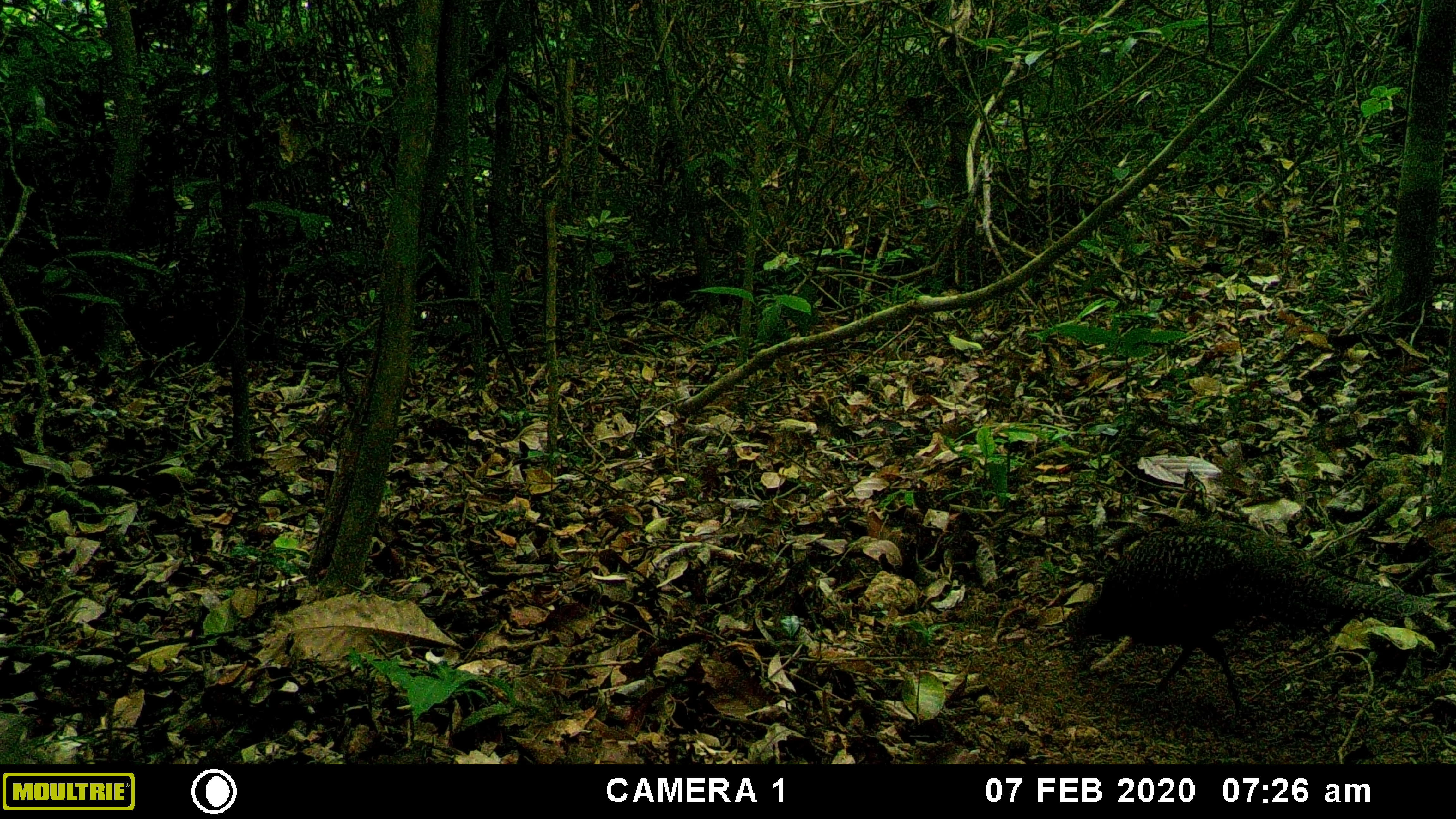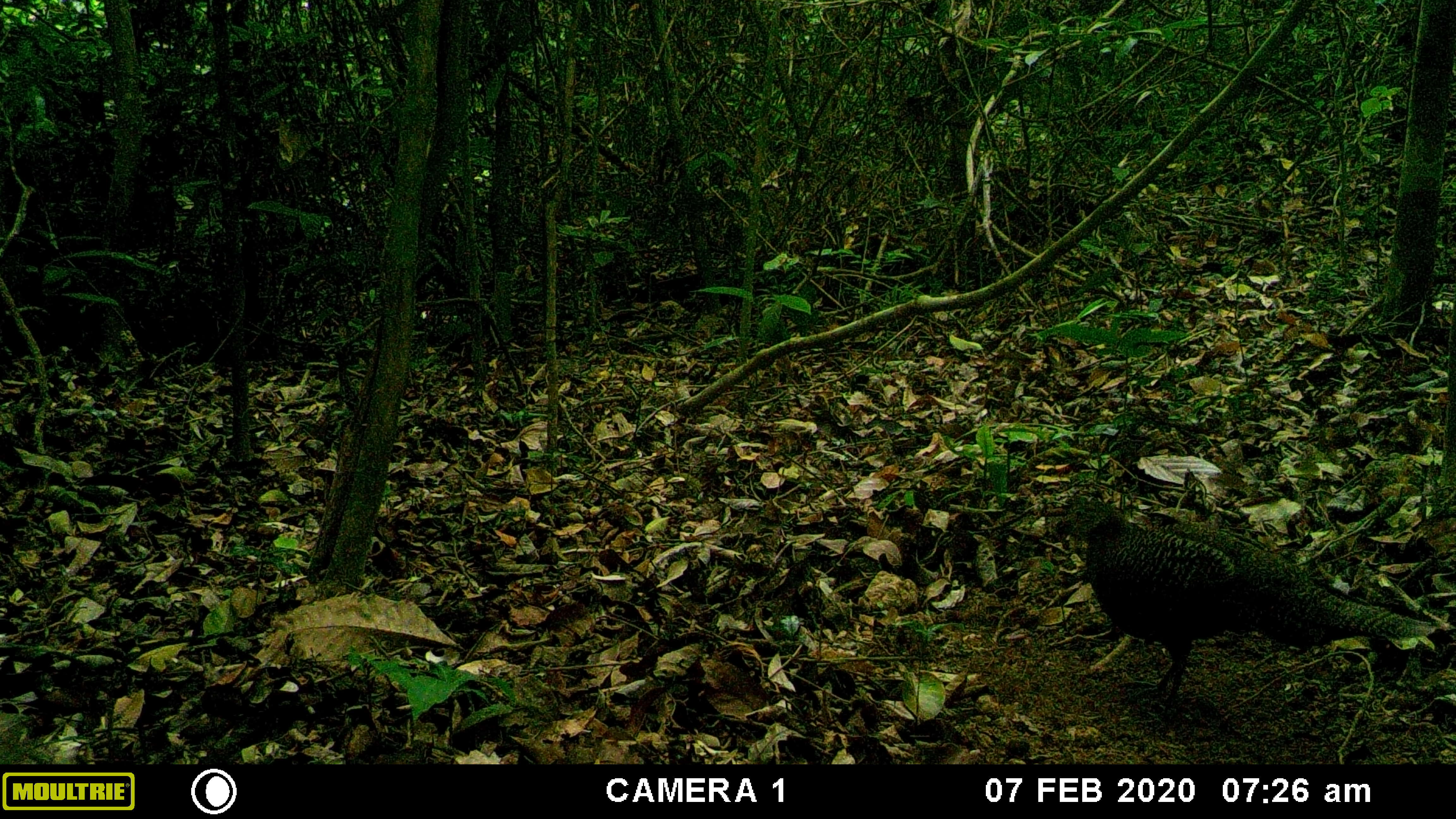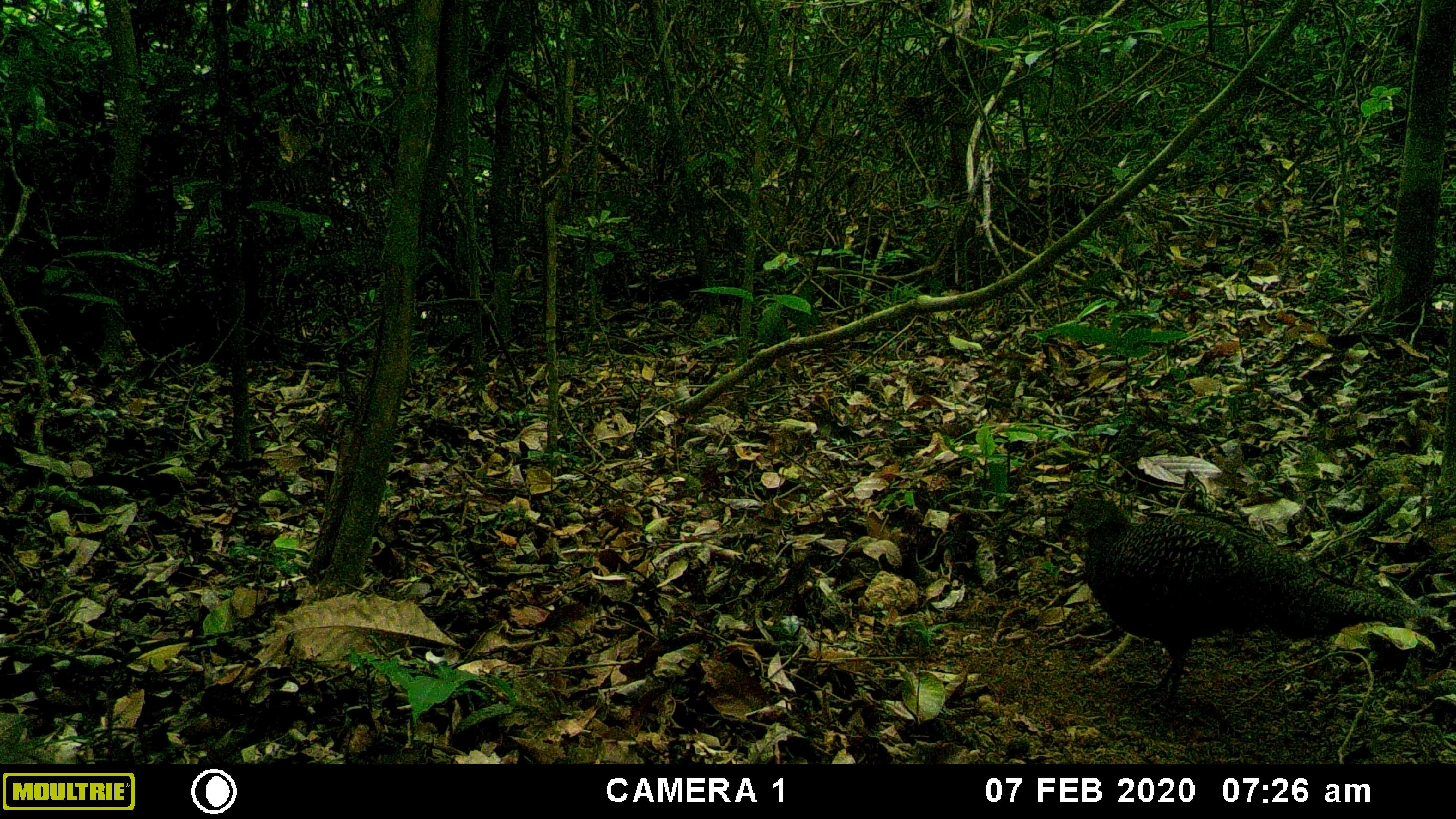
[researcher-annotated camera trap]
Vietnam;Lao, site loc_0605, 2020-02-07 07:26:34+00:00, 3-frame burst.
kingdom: Animalia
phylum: Chordata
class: Aves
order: Galliformes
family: Phasianidae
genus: Polyplectron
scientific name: Polyplectron bicalcaratum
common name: gray peacock-pheasant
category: grey peacock pheasant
Grey peacock pheasant (gray peacock-pheasant) (Polyplectron bicalcaratum). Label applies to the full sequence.